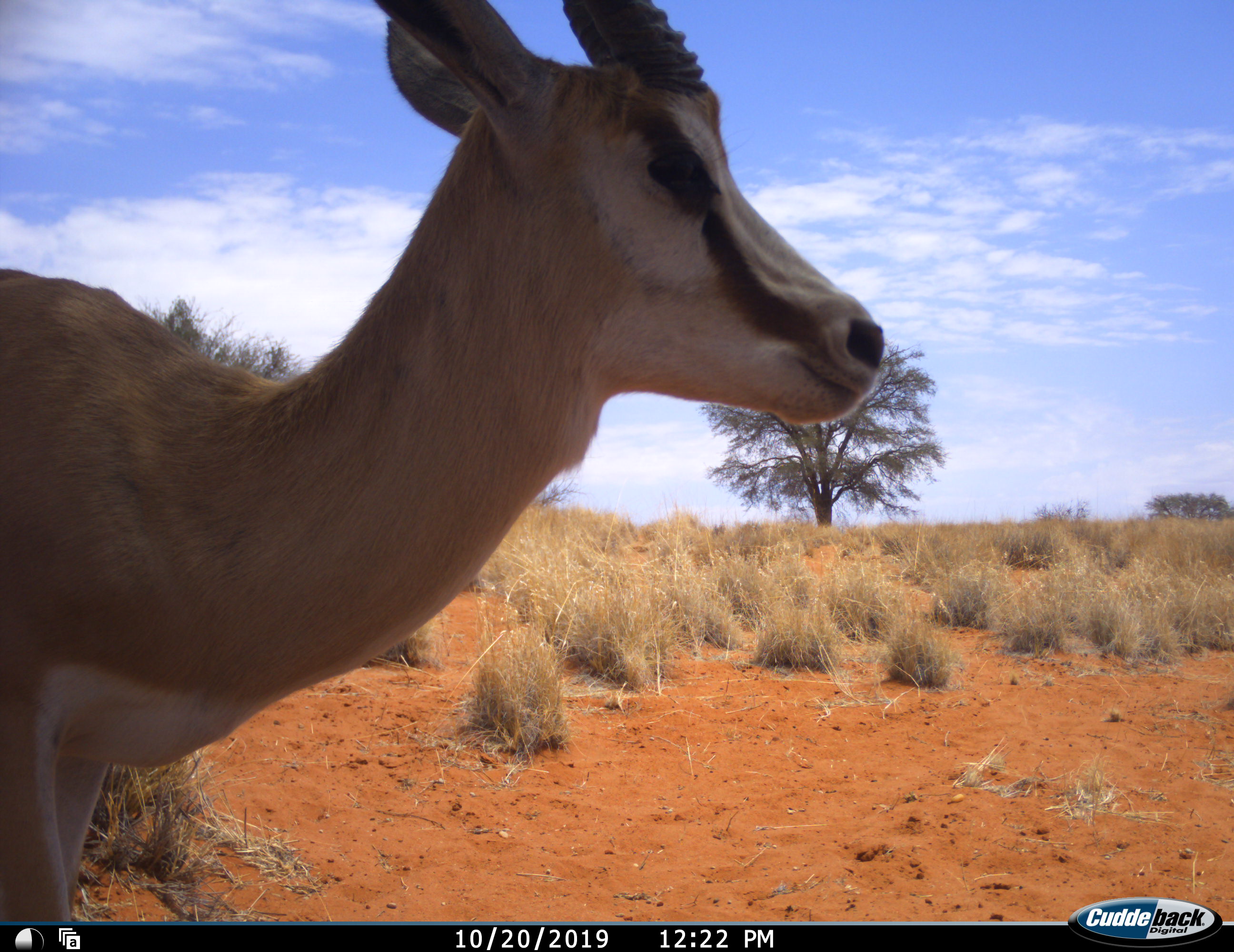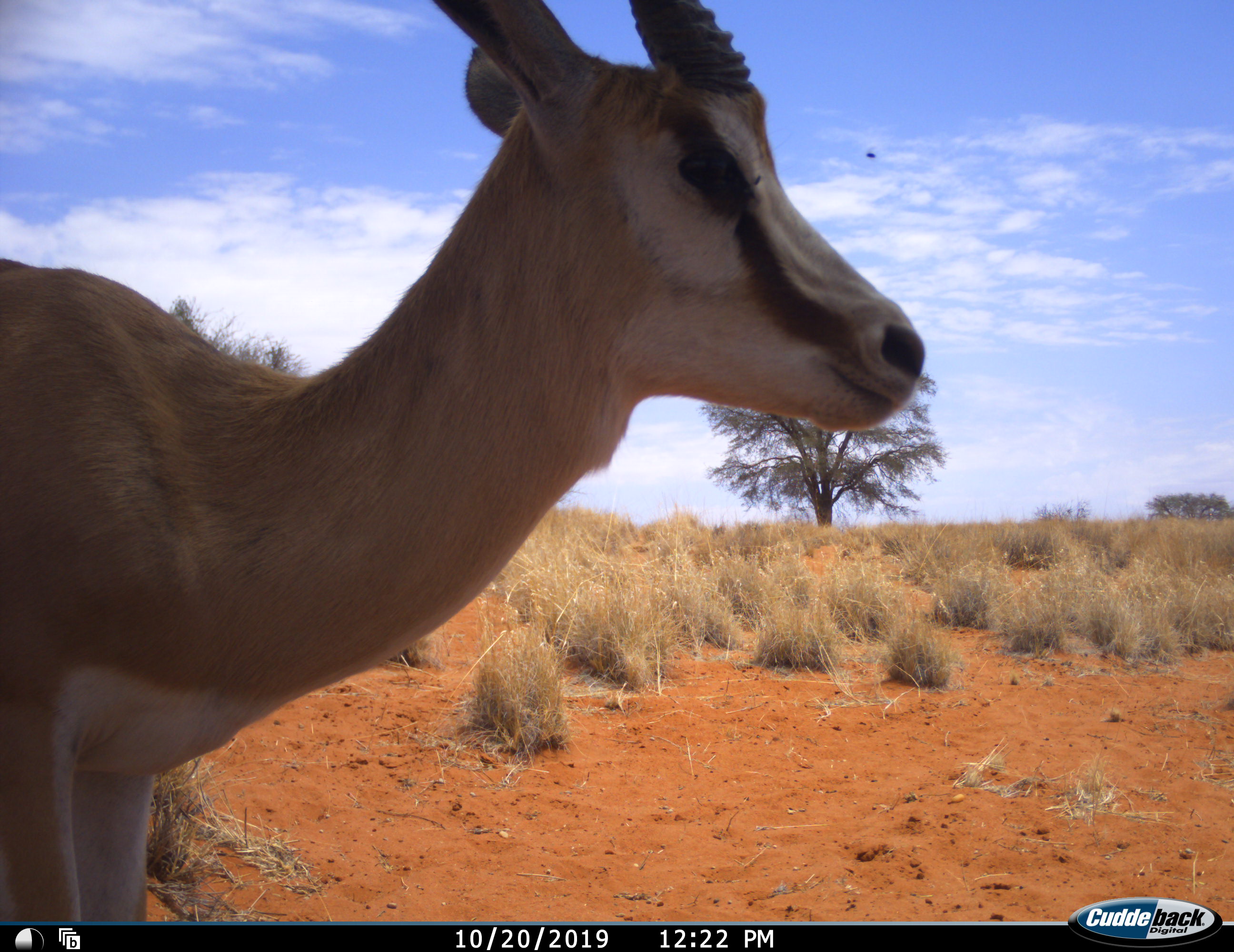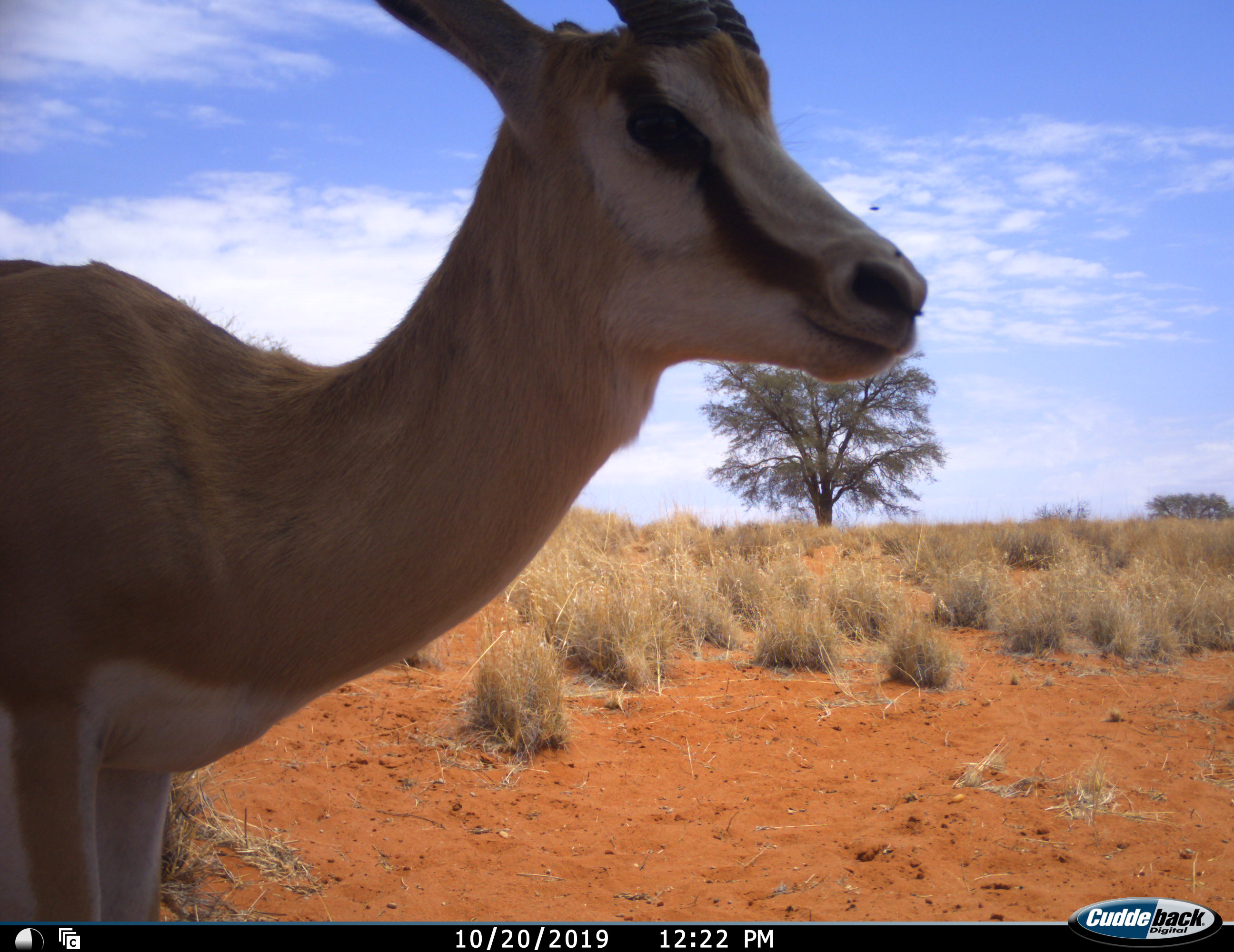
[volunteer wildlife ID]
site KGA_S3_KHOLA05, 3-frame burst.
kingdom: Animalia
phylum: Chordata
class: Mammalia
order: Artiodactyla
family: Bovidae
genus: Antidorcas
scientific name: Antidorcas marsupialis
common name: springbok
Springbok (Antidorcas marsupialis), count 1. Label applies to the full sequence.